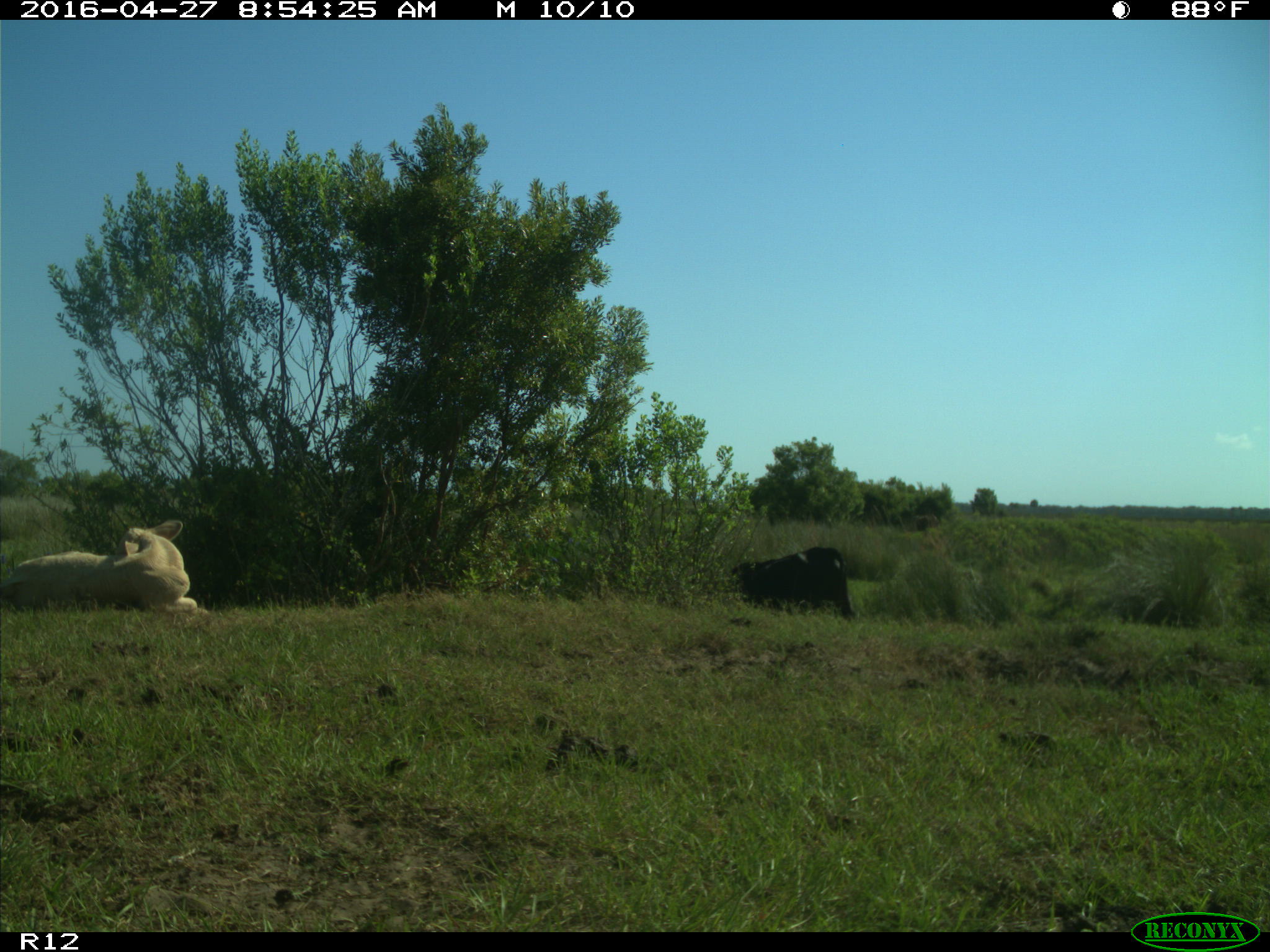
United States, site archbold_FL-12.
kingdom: Animalia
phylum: Chordata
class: Mammalia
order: Artiodactyla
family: Bovidae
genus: Bos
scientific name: Bos taurus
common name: domestic cow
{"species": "Bos taurus (domestic cow)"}